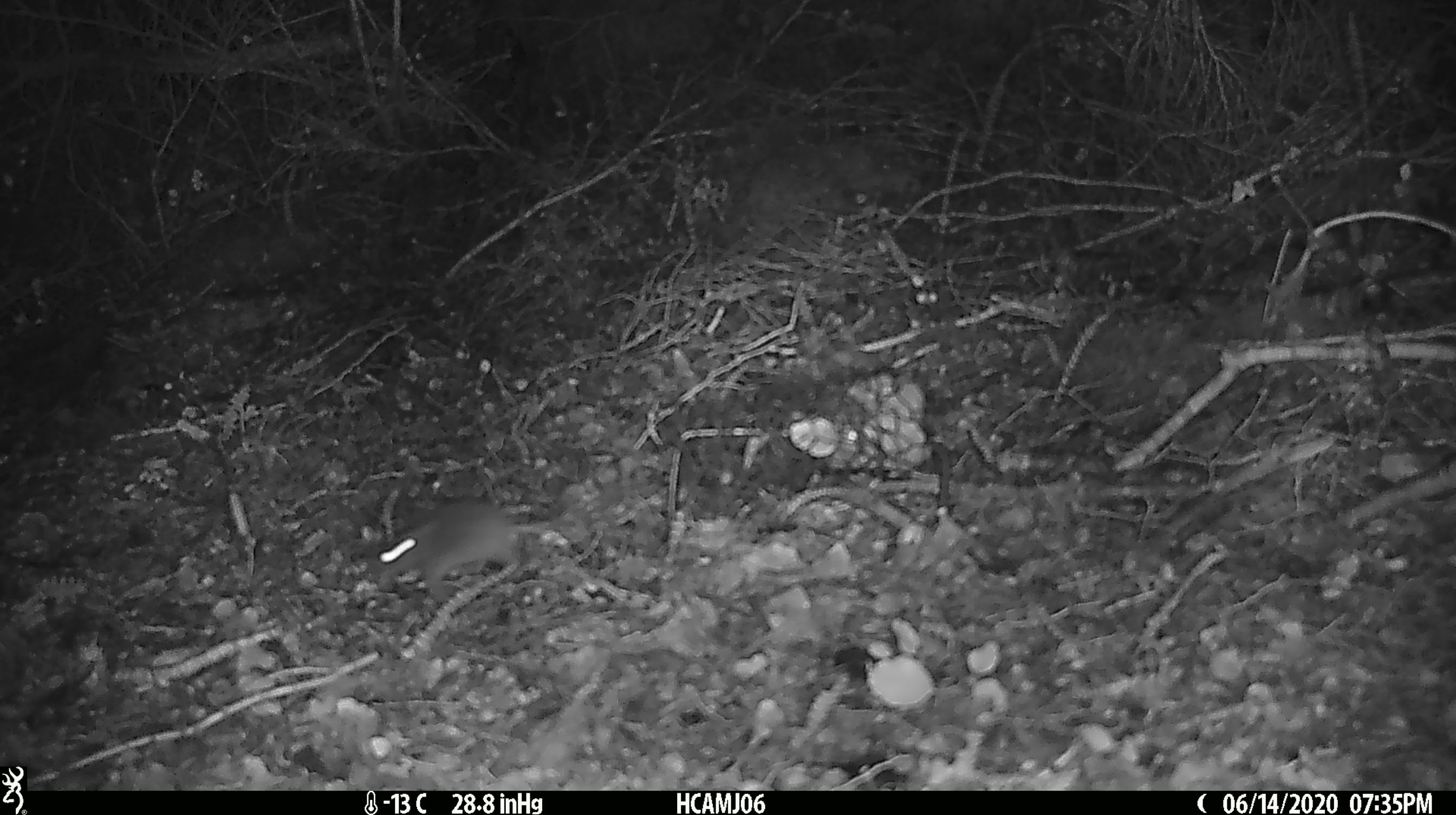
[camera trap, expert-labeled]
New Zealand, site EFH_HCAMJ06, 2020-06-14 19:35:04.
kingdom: Animalia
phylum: Chordata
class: Mammalia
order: Rodentia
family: Muridae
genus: Mus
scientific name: Mus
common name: mouse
Mouse (Mus).